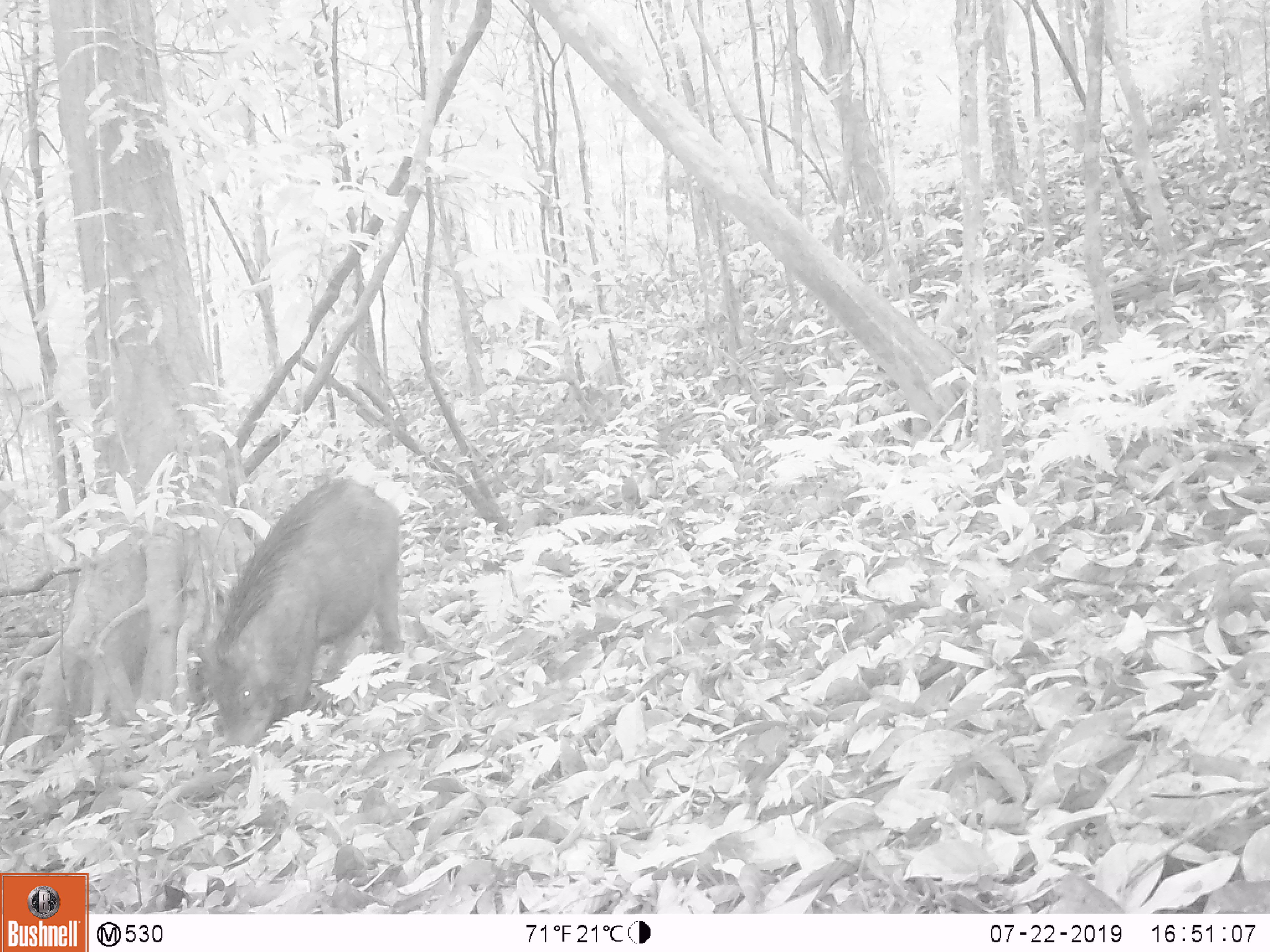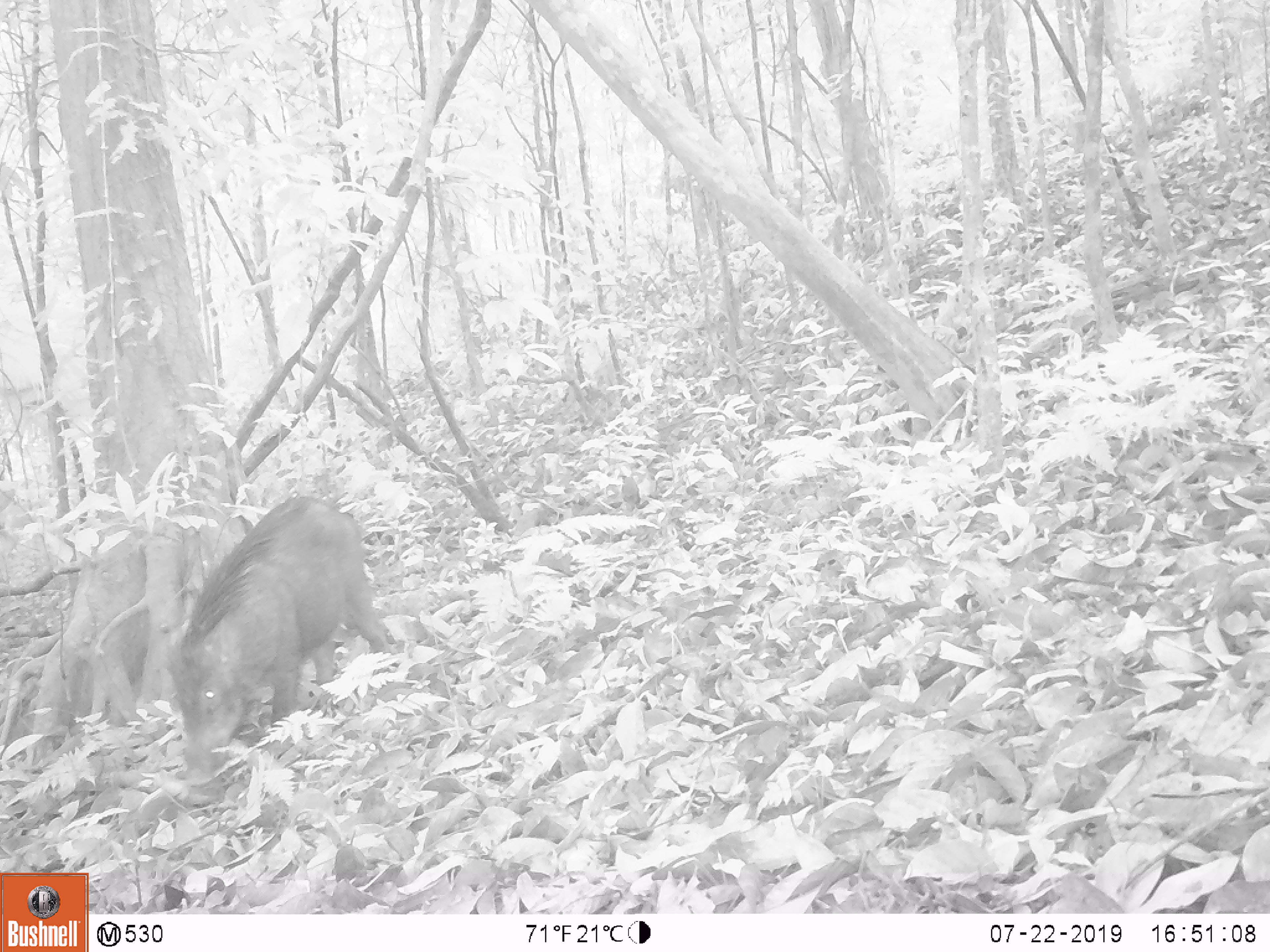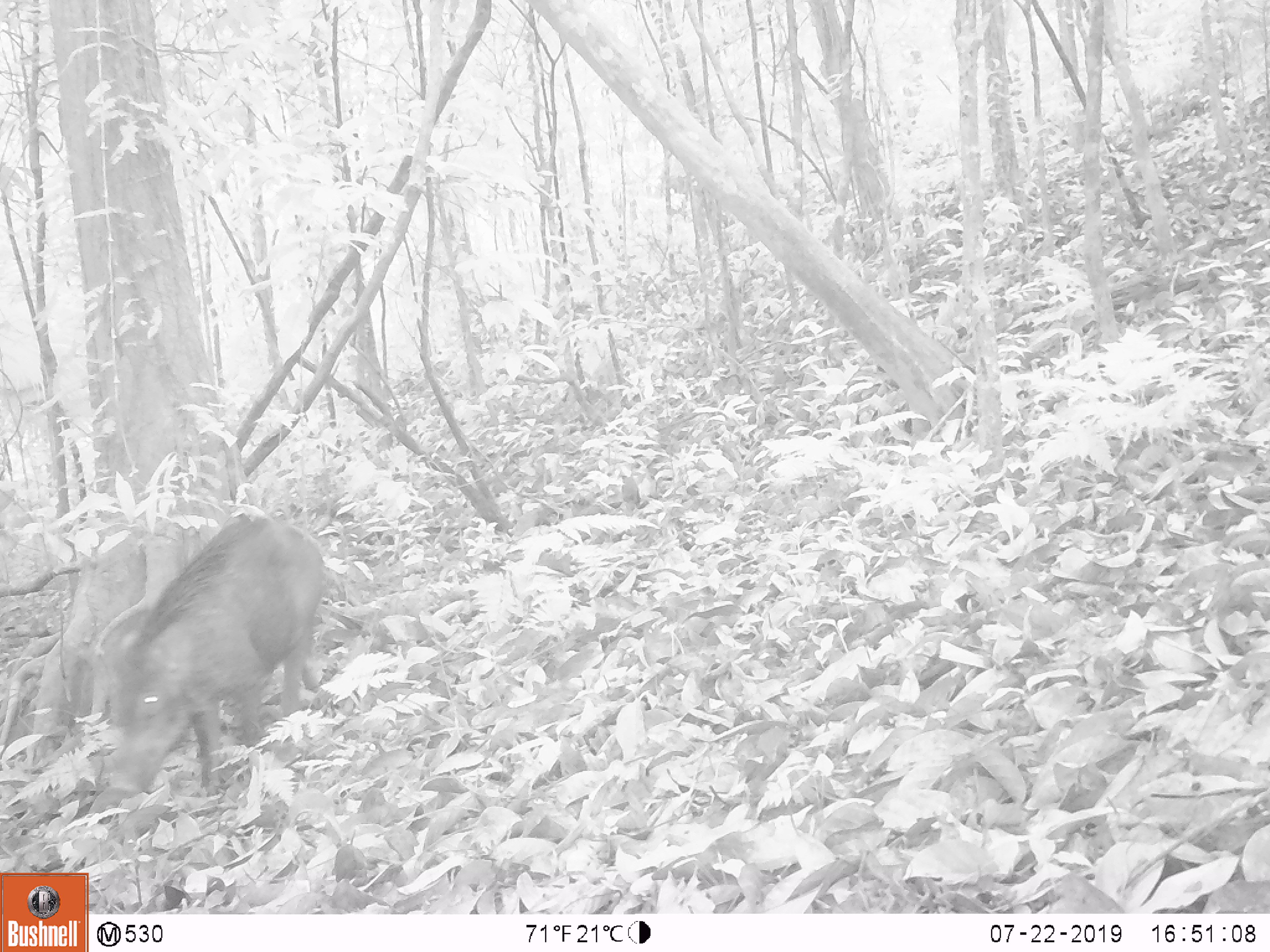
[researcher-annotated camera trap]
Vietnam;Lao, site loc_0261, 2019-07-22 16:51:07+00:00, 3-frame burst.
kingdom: Animalia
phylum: Chordata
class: Mammalia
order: Artiodactyla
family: Suidae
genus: Sus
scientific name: Sus scrofa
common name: eurasian wild pig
Eurasian wild pig (Sus scrofa). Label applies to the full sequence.